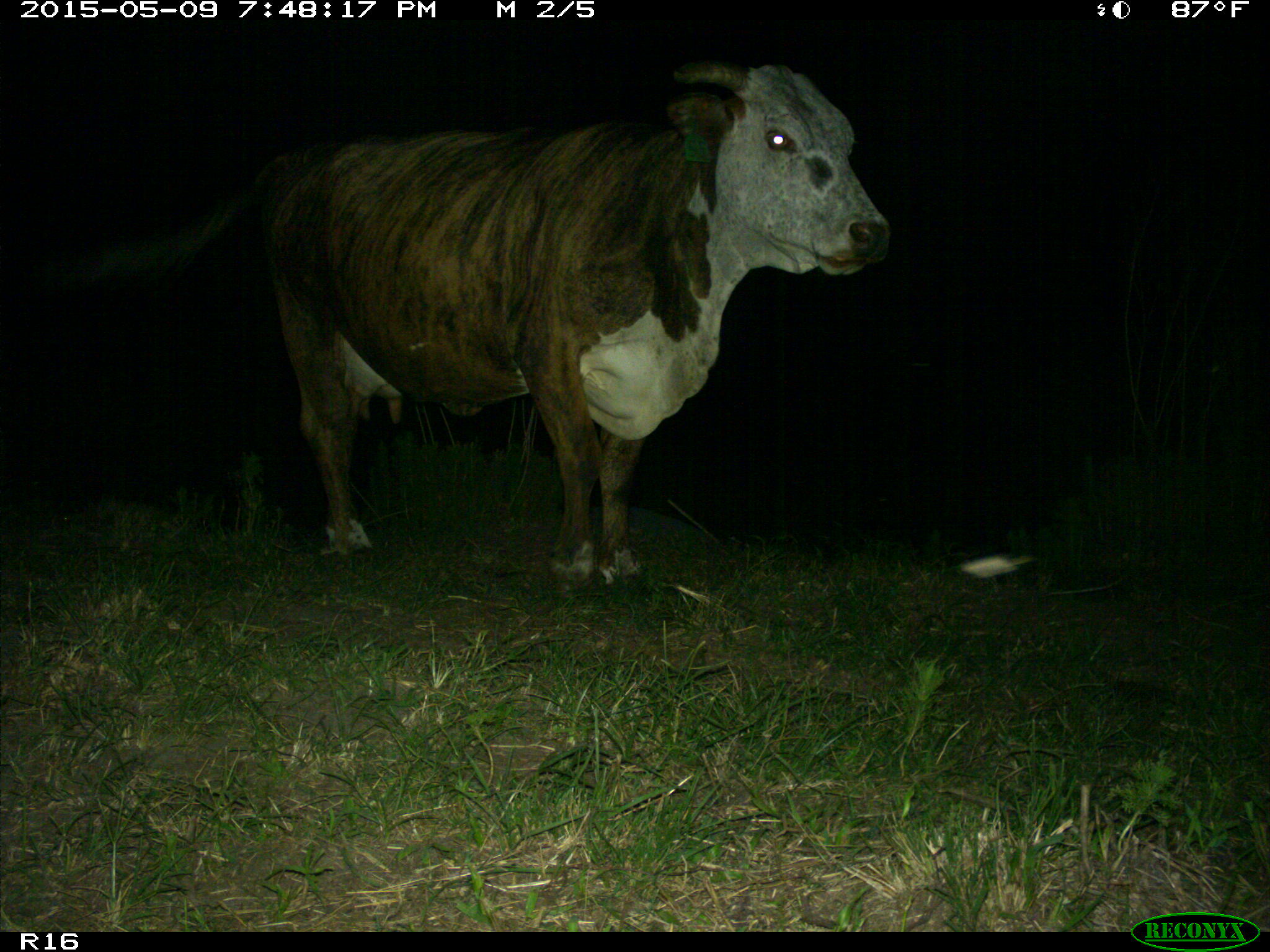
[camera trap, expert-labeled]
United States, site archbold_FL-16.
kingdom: Animalia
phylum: Chordata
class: Mammalia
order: Artiodactyla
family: Bovidae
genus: Bos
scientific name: Bos taurus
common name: domestic cow